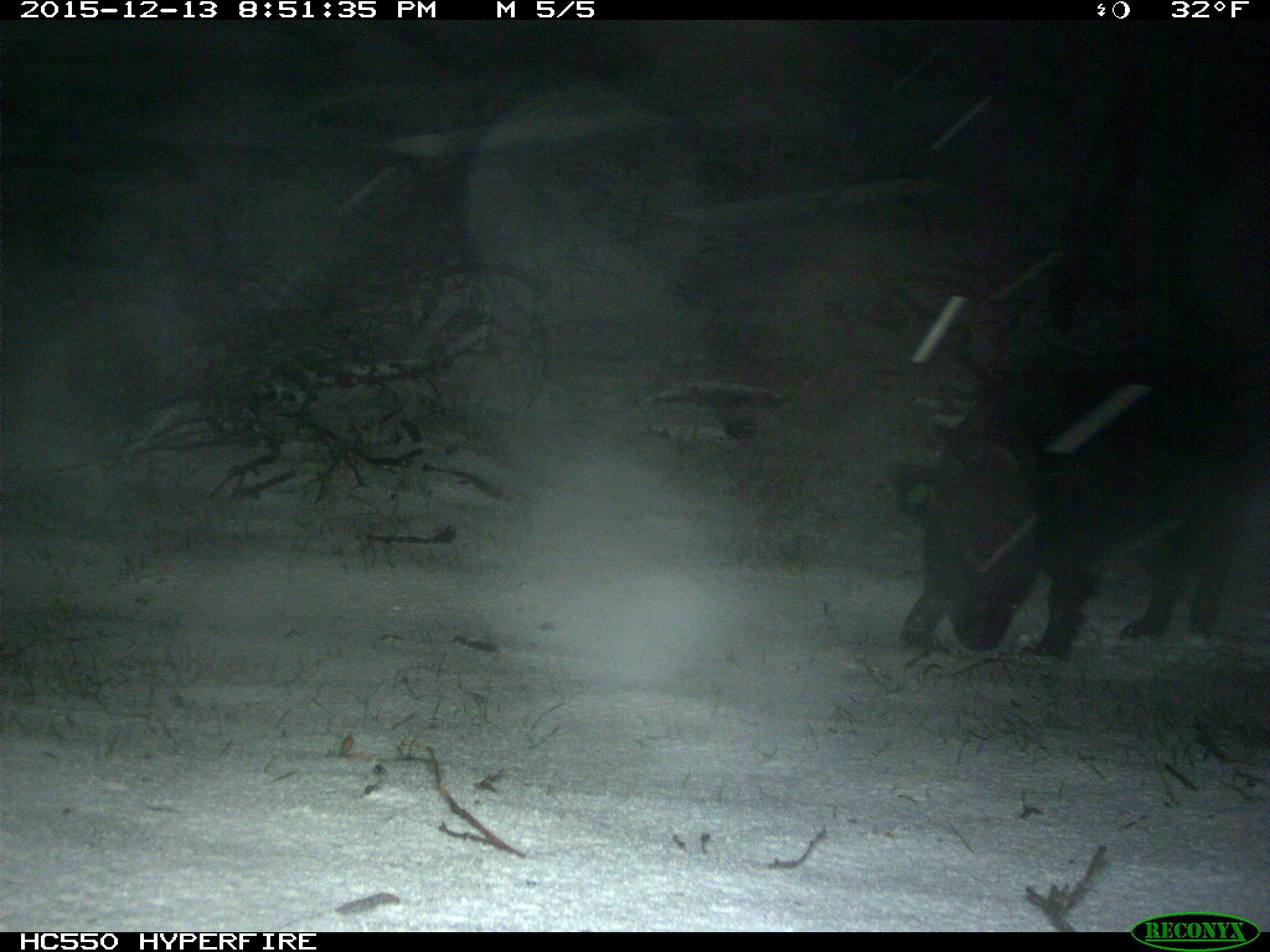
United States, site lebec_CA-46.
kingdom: Animalia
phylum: Chordata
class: Mammalia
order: Artiodactyla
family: Suidae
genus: Sus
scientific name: Sus scrofa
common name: wild boar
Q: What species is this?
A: Sus scrofa (wild boar).